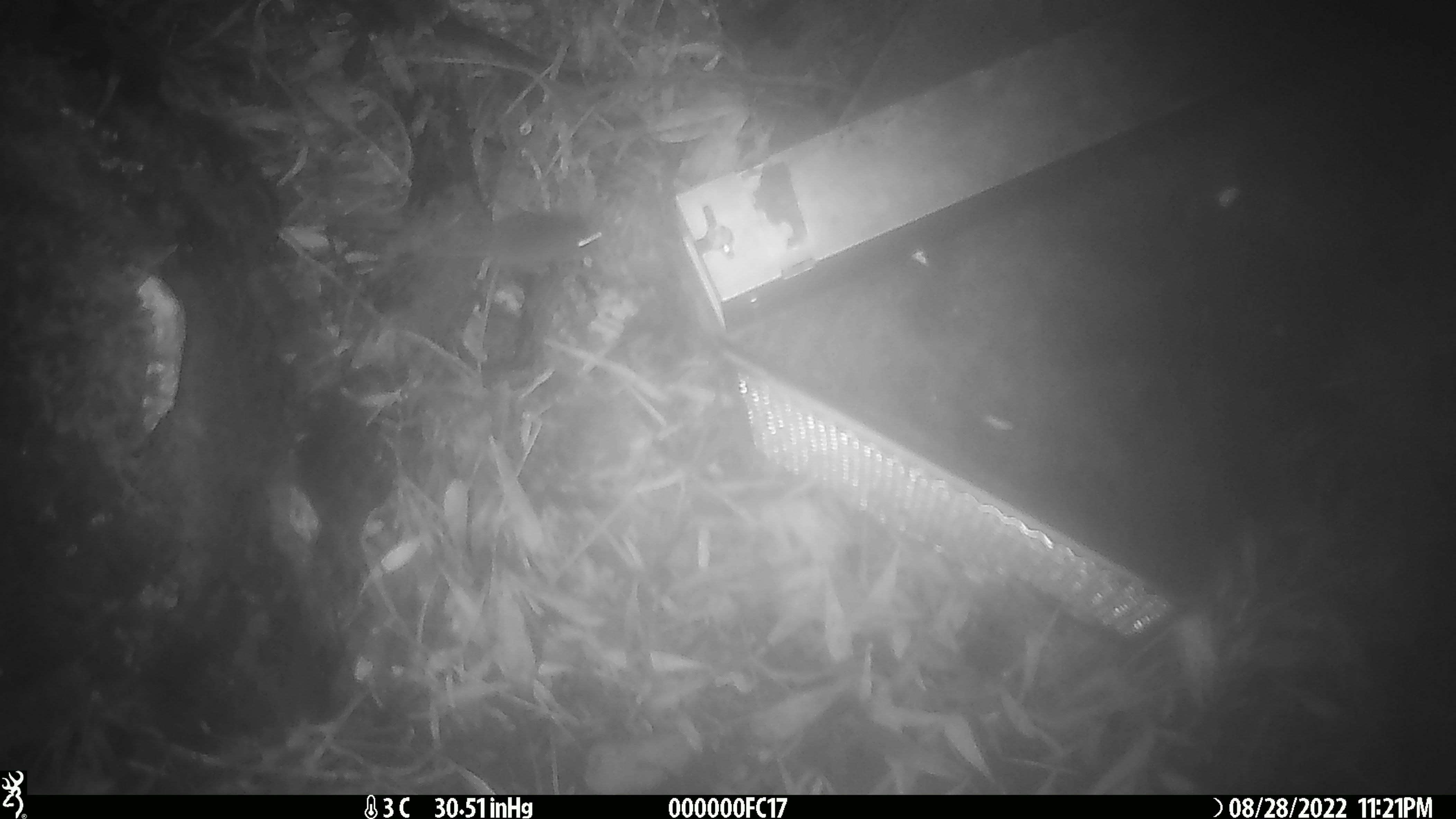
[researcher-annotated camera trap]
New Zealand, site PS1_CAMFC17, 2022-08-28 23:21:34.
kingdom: Animalia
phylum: Chordata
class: Mammalia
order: Rodentia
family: Muridae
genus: Mus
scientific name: Mus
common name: mouse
Mouse (Mus).